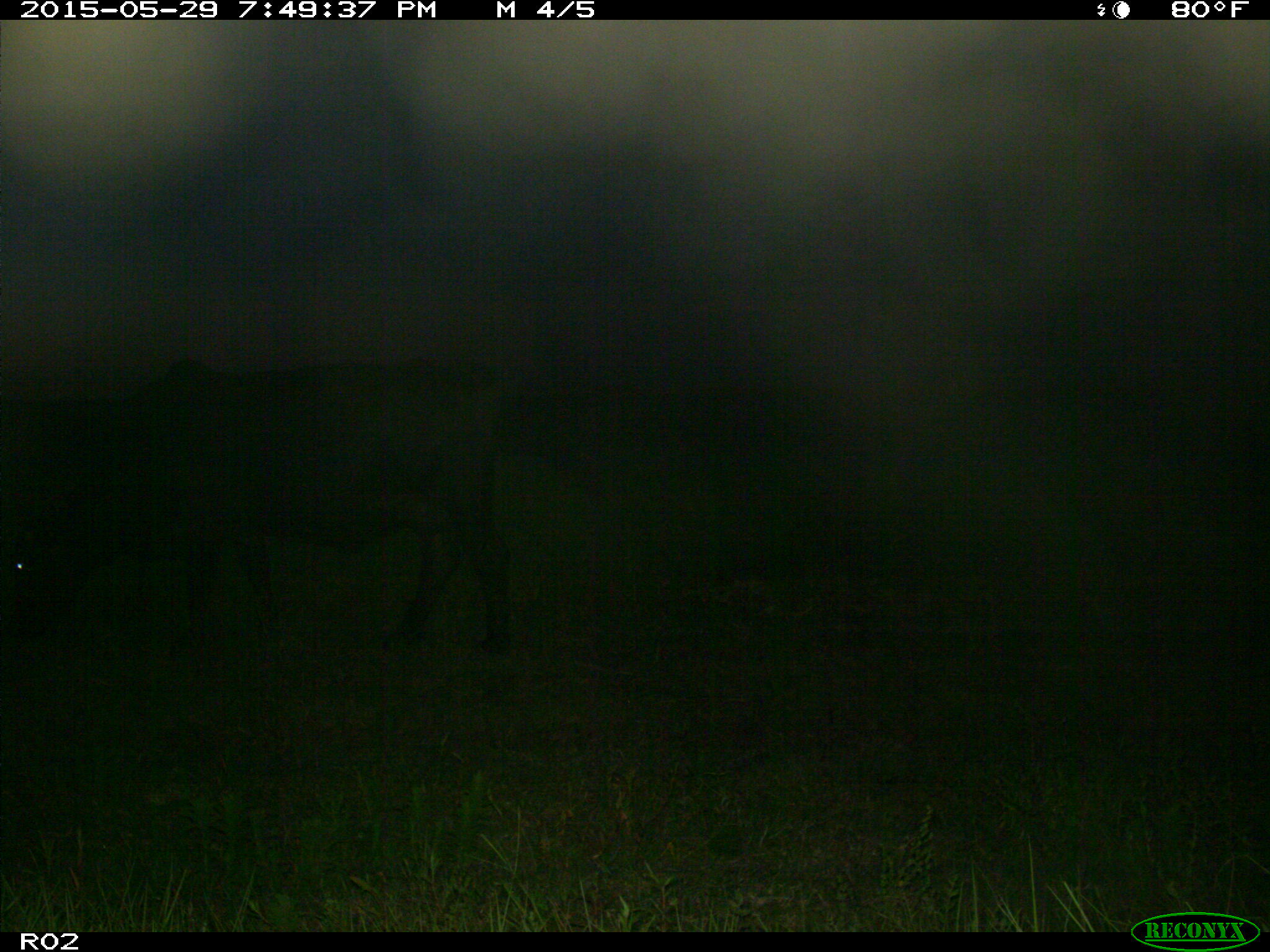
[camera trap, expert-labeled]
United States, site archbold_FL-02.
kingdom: Animalia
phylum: Chordata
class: Mammalia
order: Artiodactyla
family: Bovidae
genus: Bos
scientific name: Bos taurus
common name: domestic cow